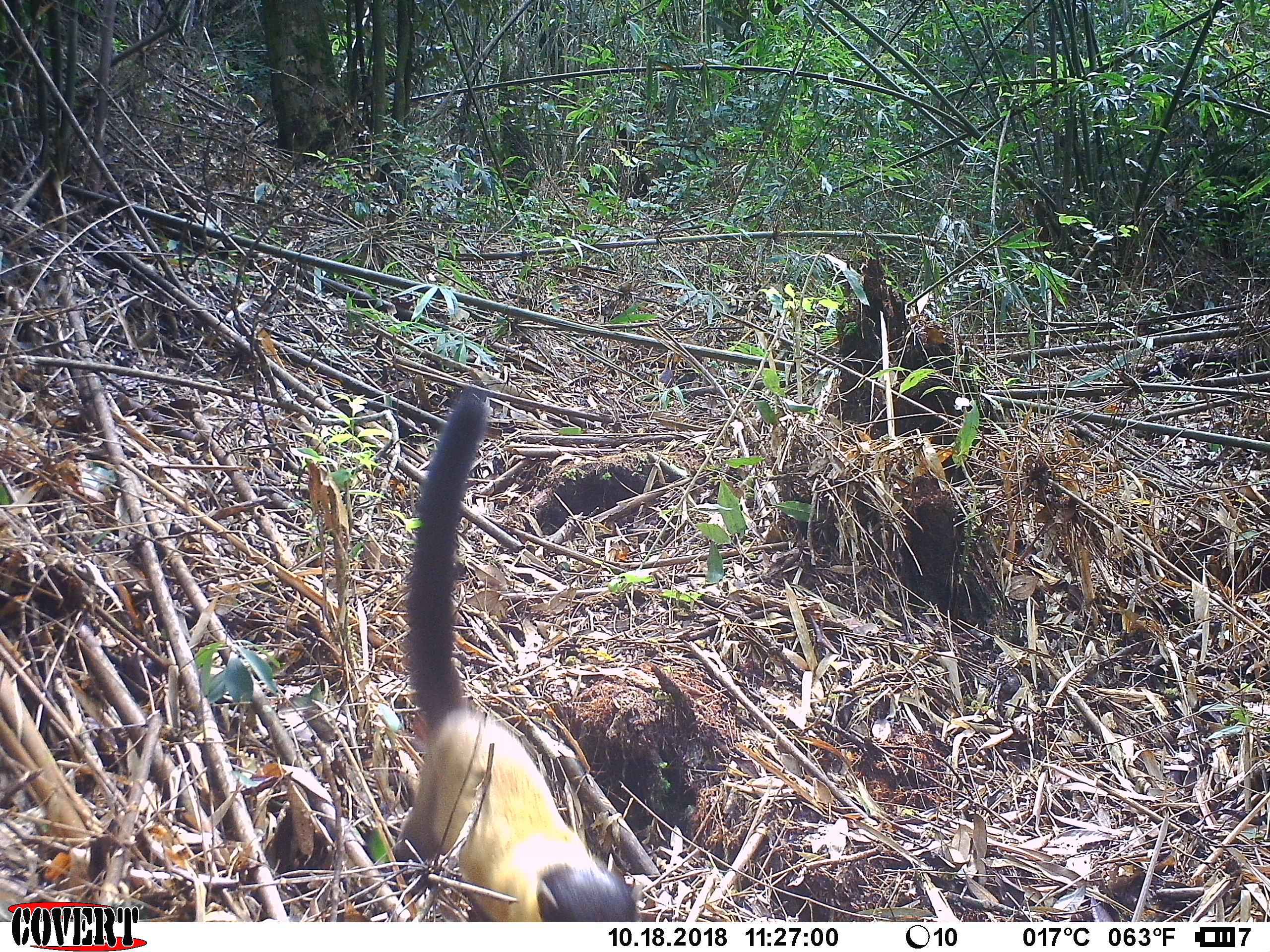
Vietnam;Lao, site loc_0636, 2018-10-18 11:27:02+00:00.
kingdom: Animalia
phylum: Chordata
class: Mammalia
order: Carnivora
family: Mustelidae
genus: Martes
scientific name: Martes flavigula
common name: yellow-throated marten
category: yellow throated marten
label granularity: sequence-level